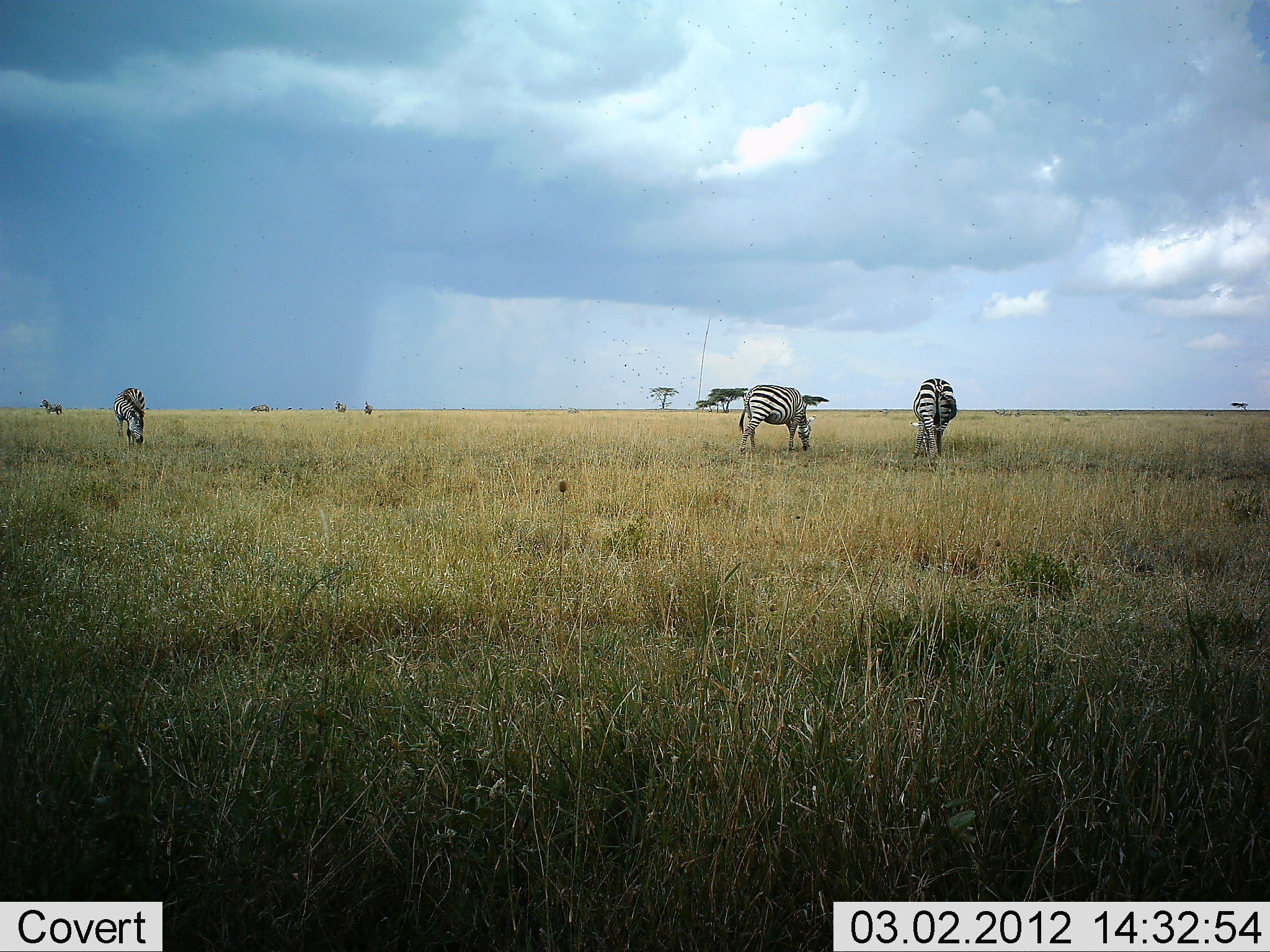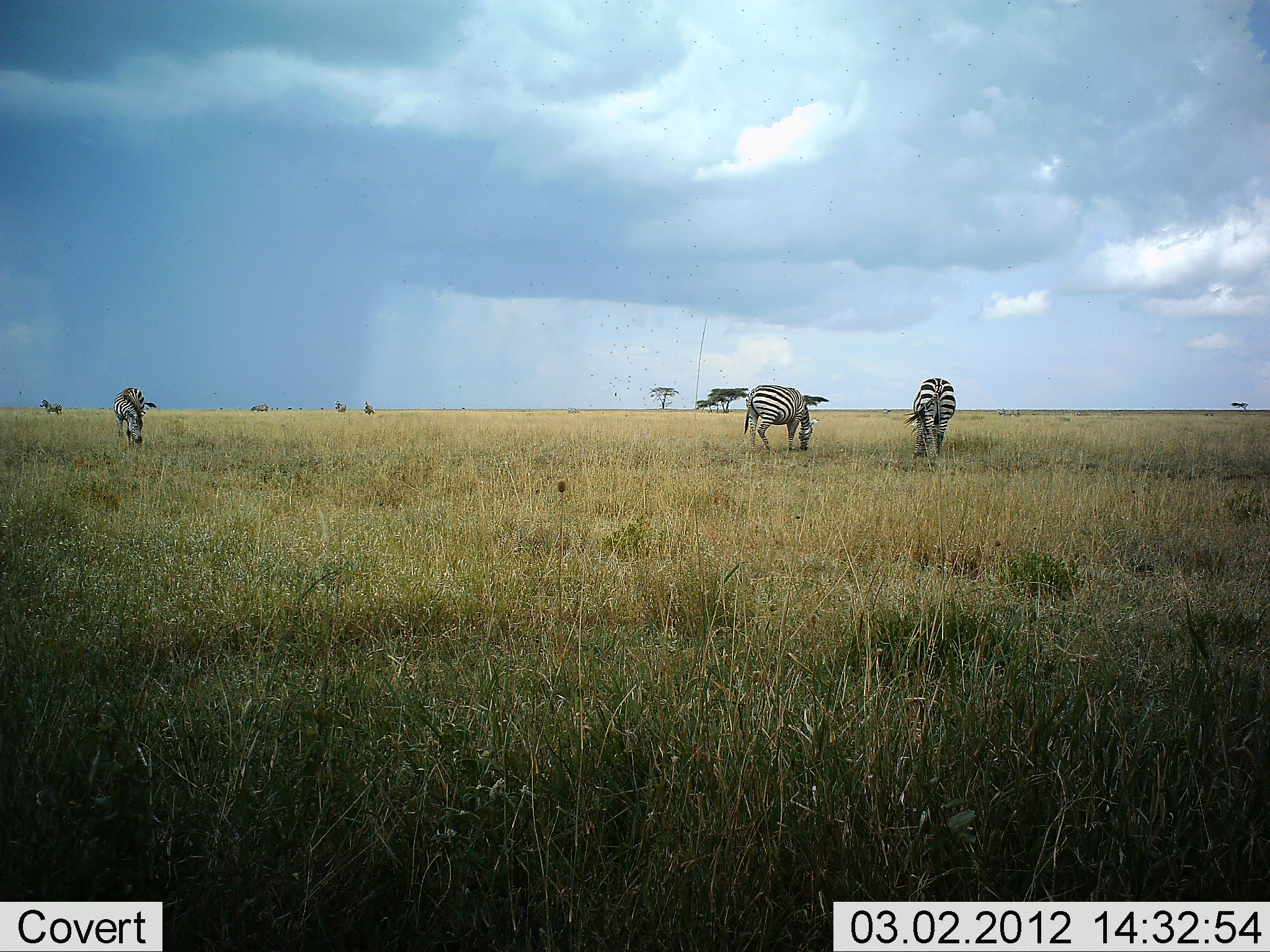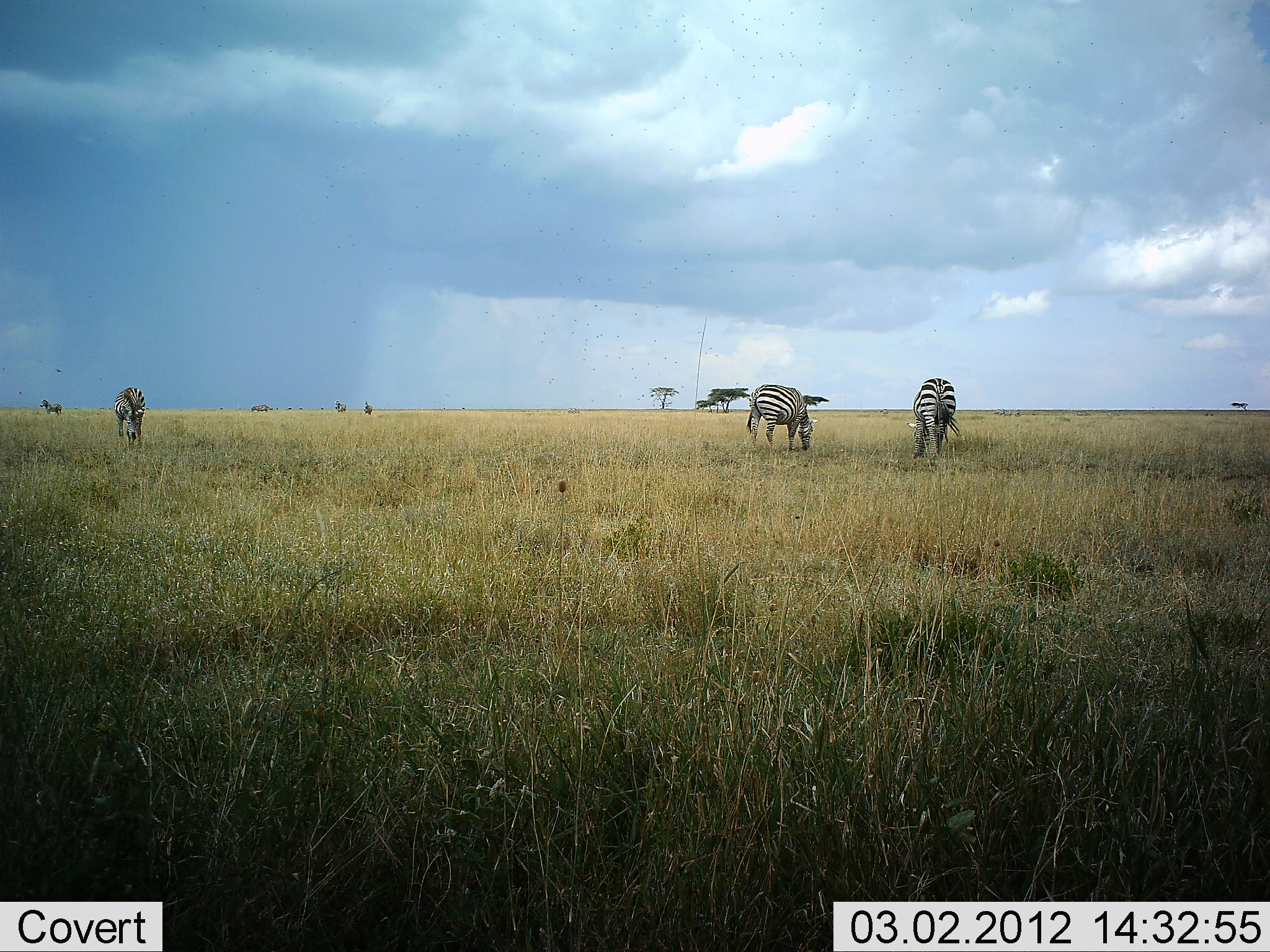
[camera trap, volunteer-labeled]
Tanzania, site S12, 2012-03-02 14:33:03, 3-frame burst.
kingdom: Animalia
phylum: Chordata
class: Mammalia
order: Perissodactyla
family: Equidae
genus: Equus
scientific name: Equus quagga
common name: plains zebra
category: zebra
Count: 4.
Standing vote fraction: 42%.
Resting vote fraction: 0%.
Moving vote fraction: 8%.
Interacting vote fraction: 0%.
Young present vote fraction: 0%.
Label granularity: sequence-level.